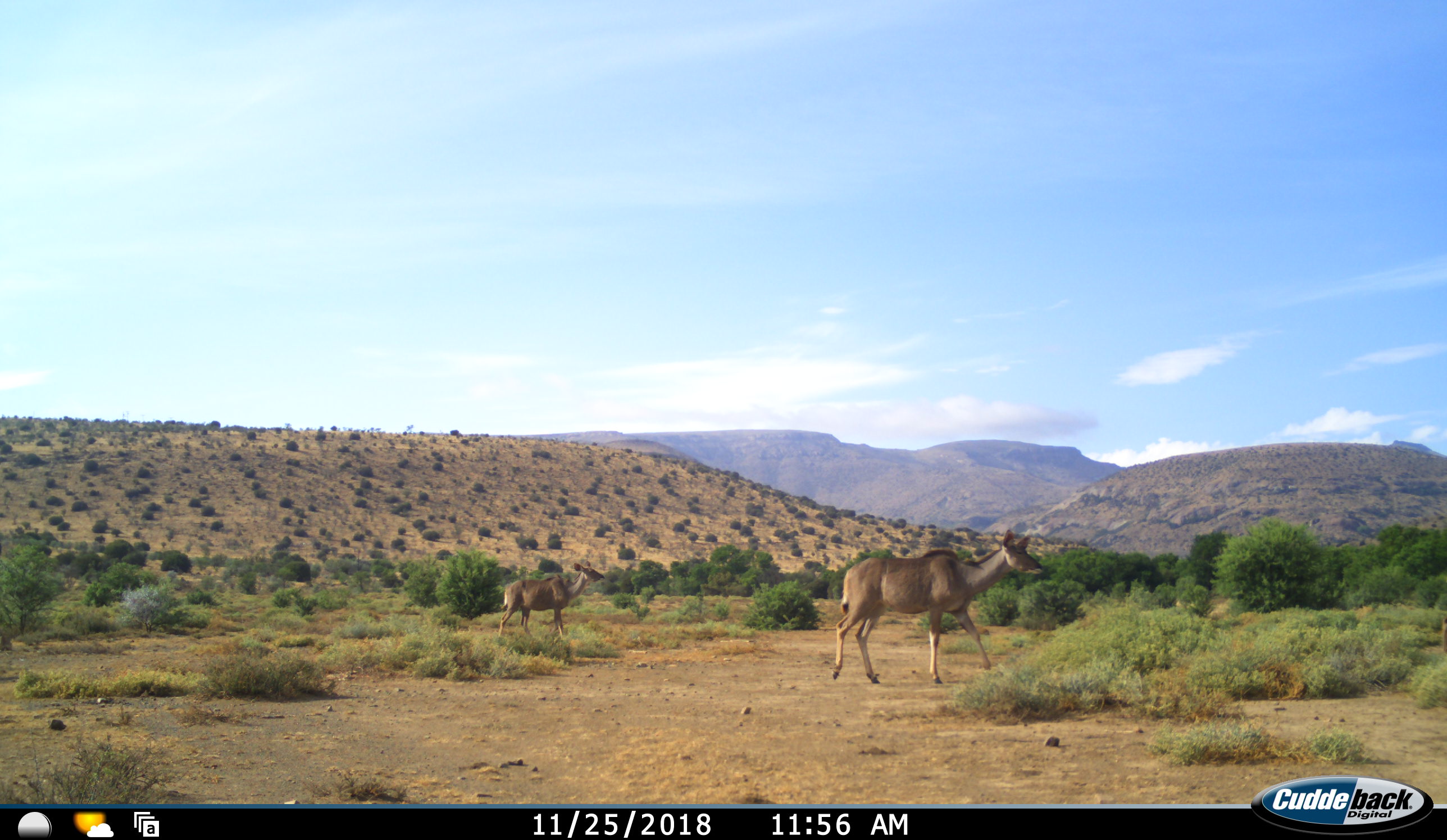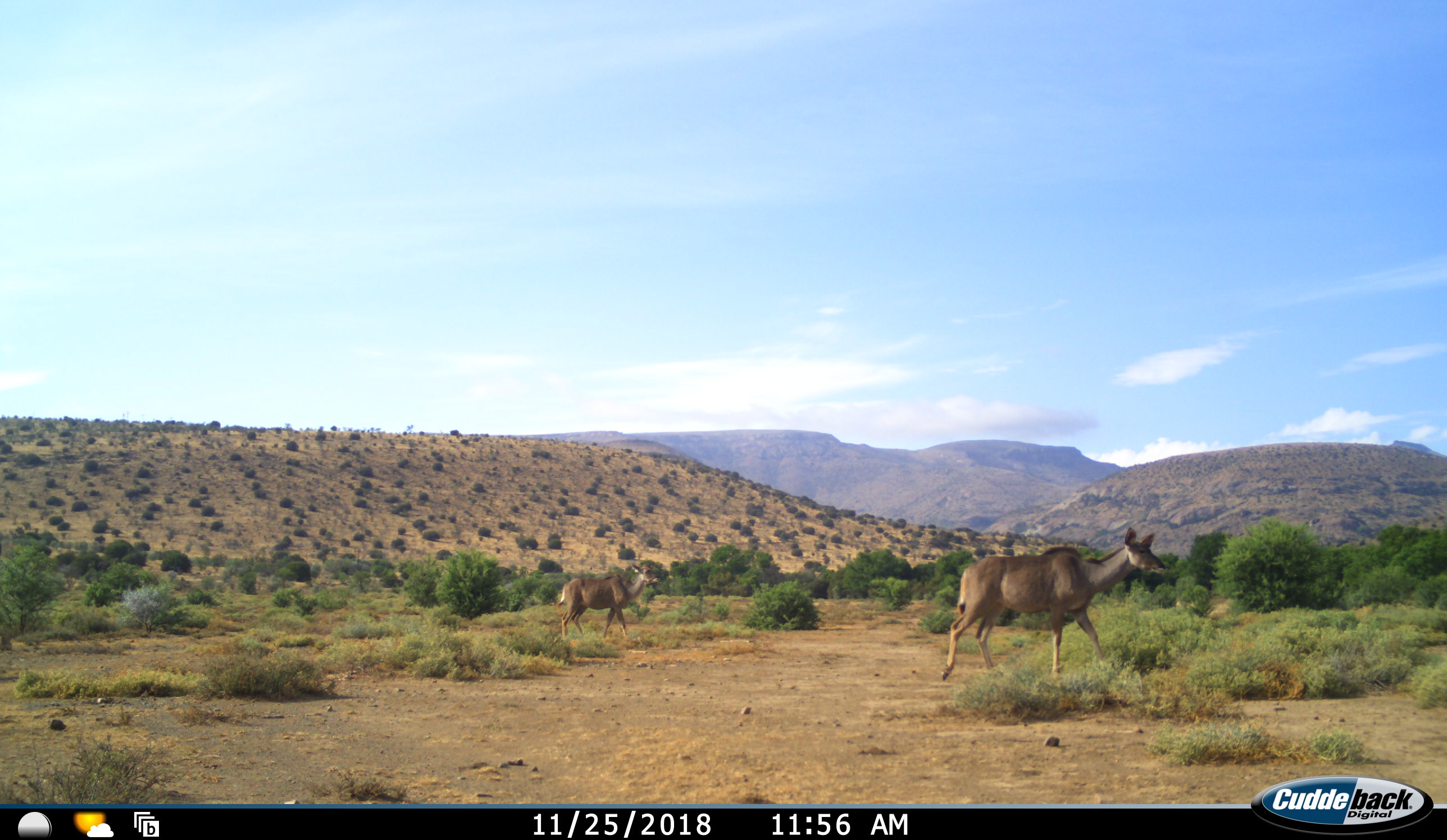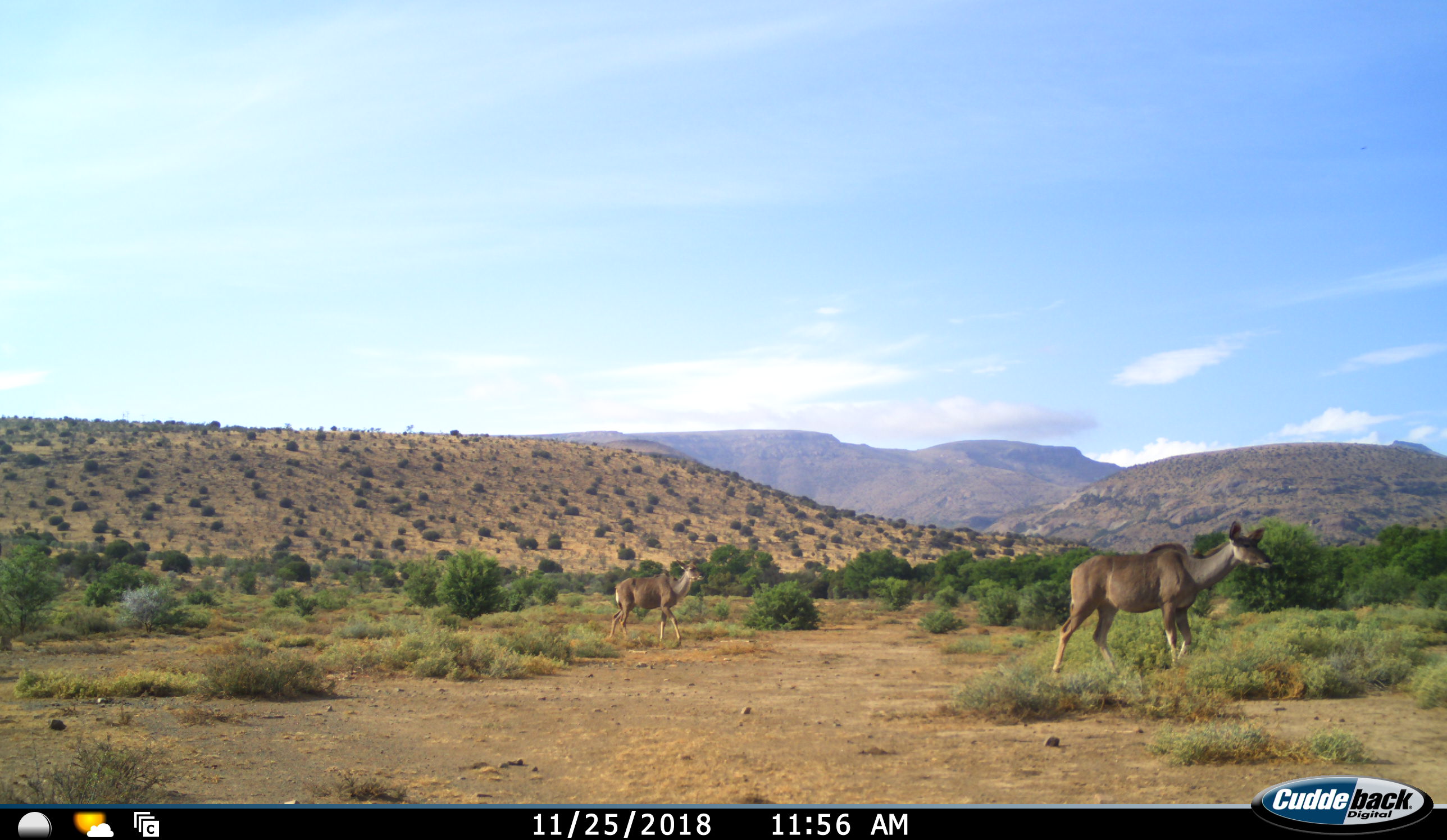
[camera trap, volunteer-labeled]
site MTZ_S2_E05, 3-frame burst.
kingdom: Animalia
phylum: Chordata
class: Mammalia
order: Artiodactyla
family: Bovidae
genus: Tragelaphus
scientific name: Tragelaphus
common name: kudu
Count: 2.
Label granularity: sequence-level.